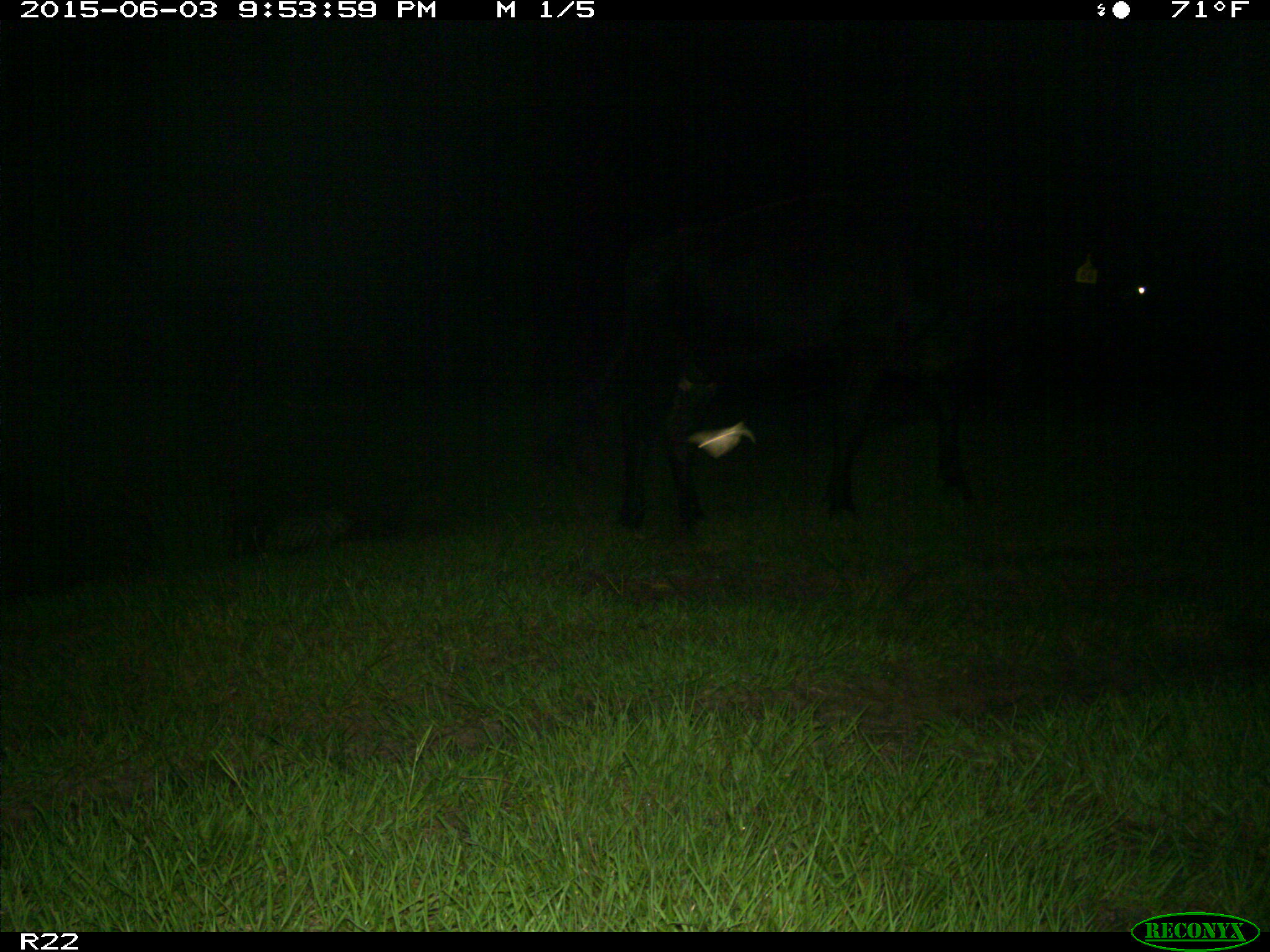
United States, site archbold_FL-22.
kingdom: Animalia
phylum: Chordata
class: Mammalia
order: Artiodactyla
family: Suidae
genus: Sus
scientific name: Sus scrofa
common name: wild boar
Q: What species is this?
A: Sus scrofa (wild boar).